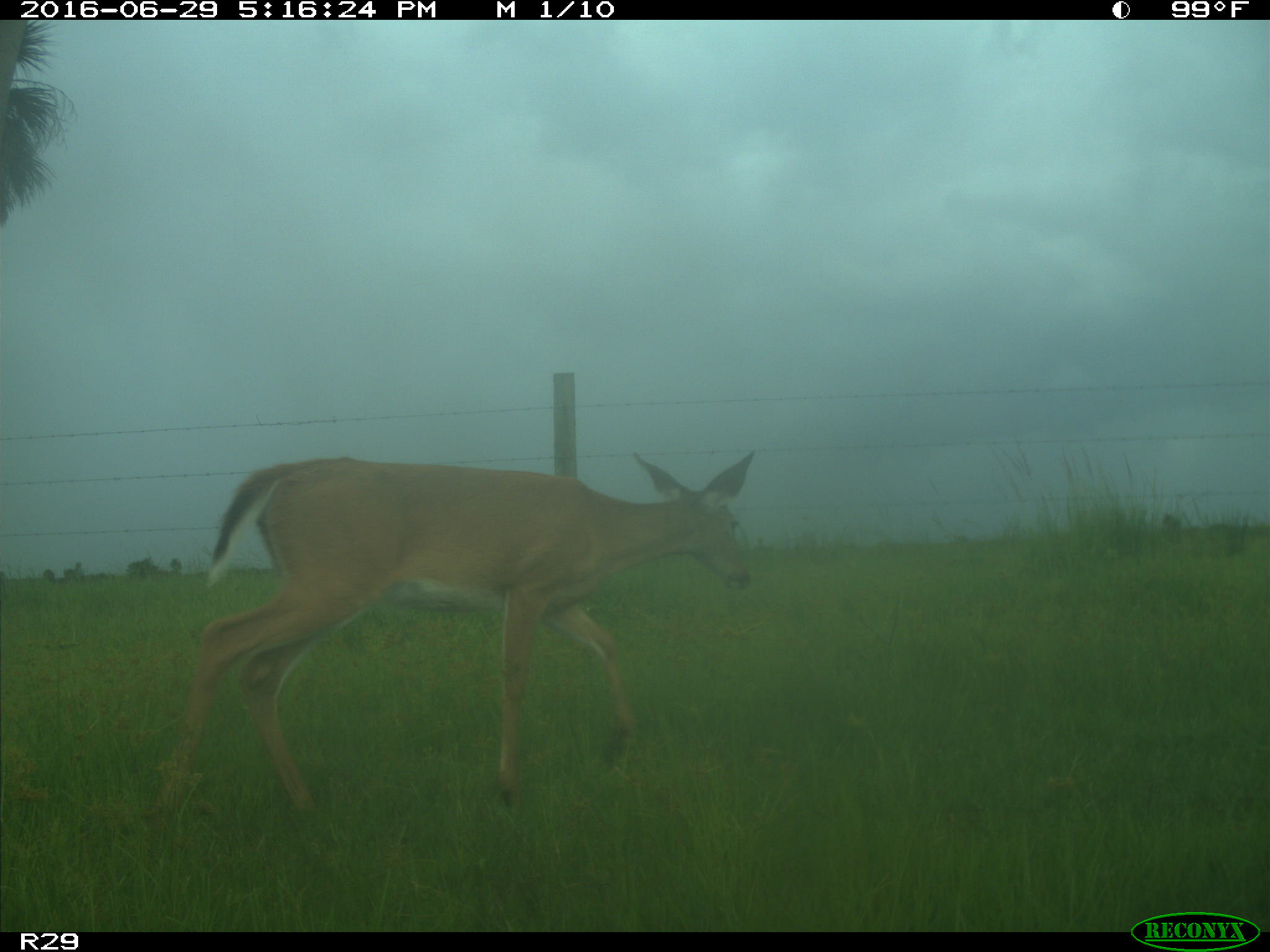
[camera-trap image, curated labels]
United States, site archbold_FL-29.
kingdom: Animalia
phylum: Chordata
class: Mammalia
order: Artiodactyla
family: Cervidae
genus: Odocoileus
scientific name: Odocoileus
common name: deer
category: unidentified deer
Unidentified deer (deer) (Odocoileus).